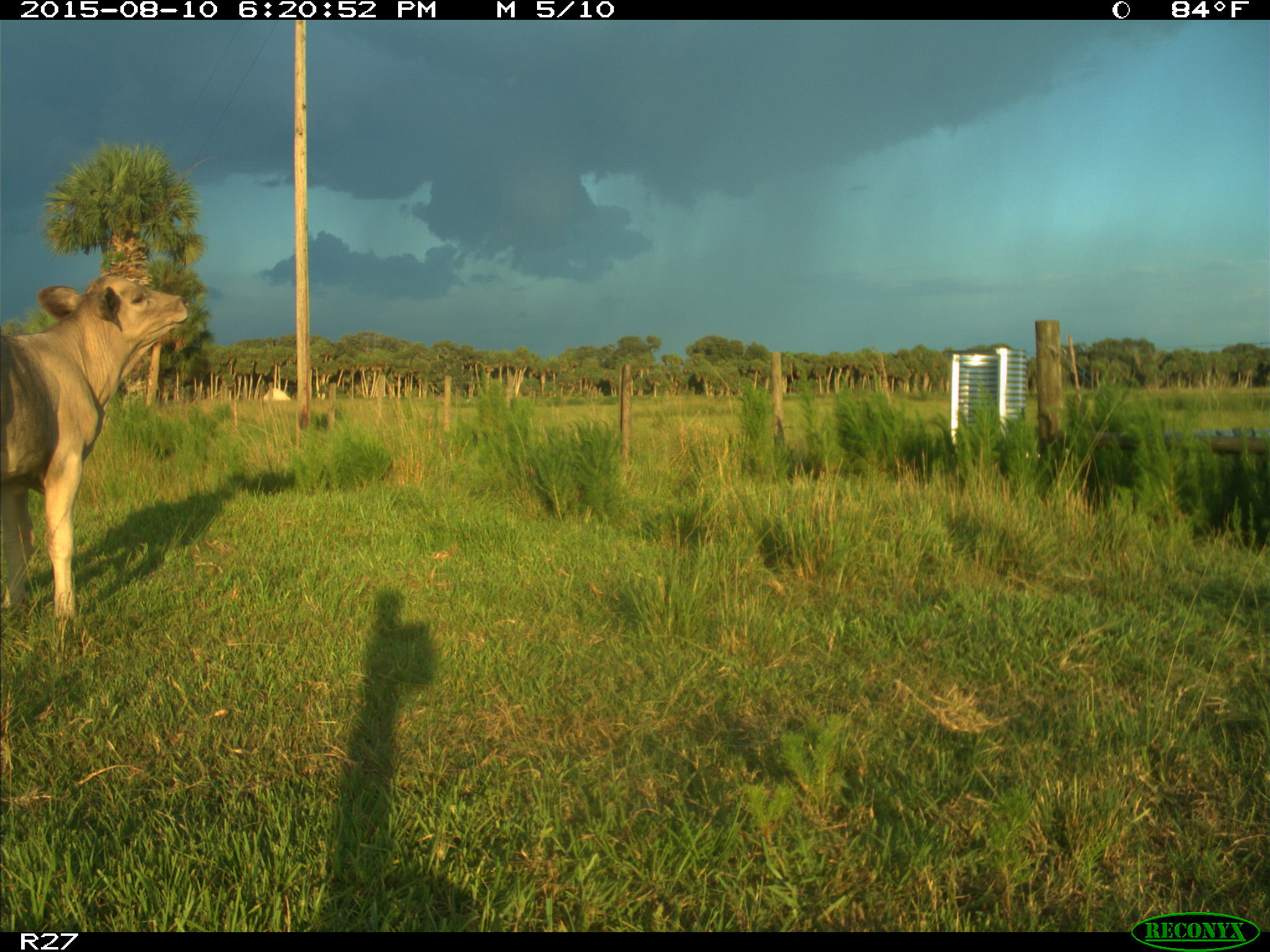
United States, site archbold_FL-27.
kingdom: Animalia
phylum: Chordata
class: Mammalia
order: Artiodactyla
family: Bovidae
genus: Bos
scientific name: Bos taurus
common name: domestic cow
Bos taurus (domestic cow).